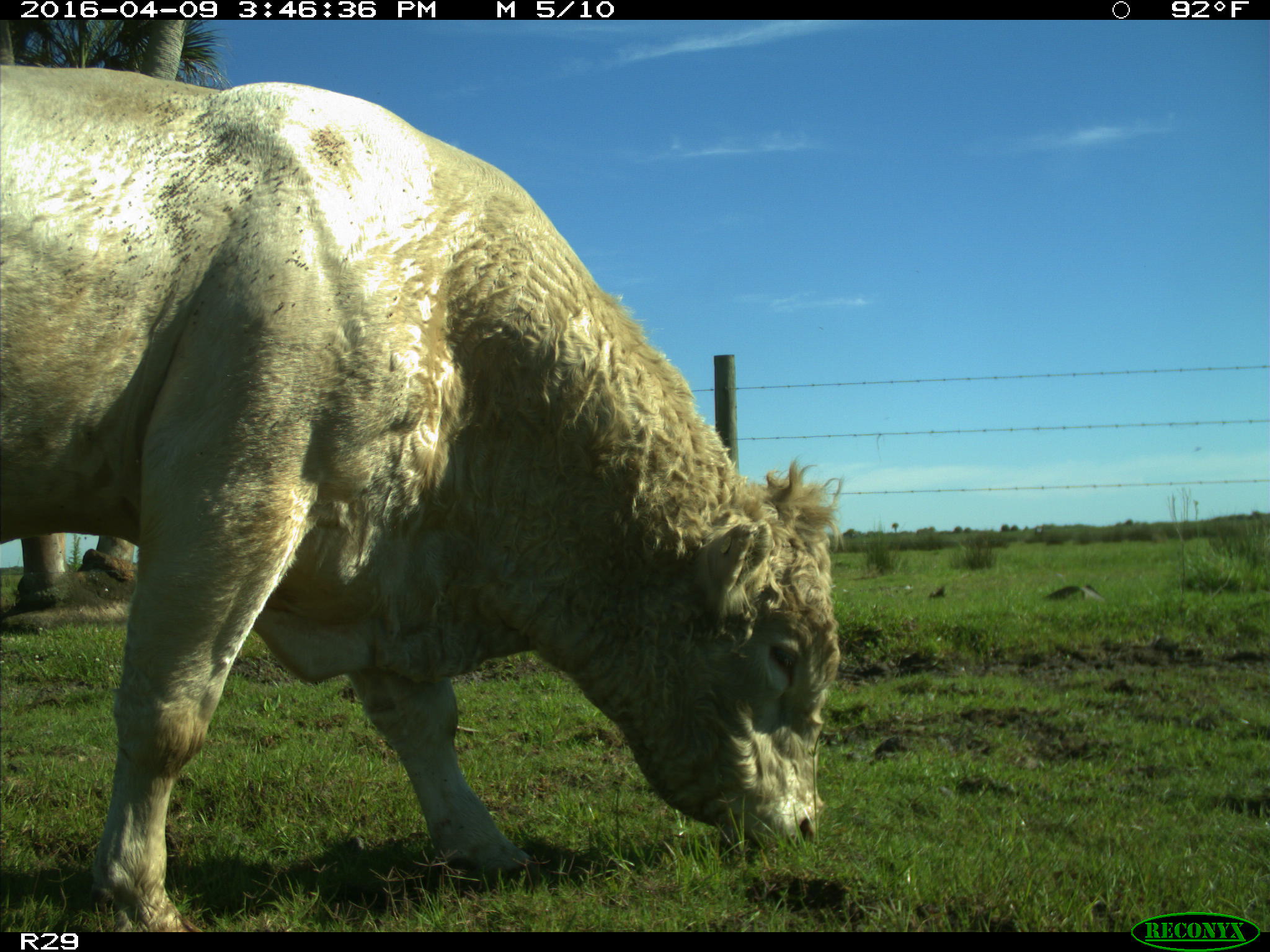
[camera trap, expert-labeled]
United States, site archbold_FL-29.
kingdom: Animalia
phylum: Chordata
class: Mammalia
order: Artiodactyla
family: Bovidae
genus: Bos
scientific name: Bos taurus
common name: domestic cow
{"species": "Bos taurus (domestic cow)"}